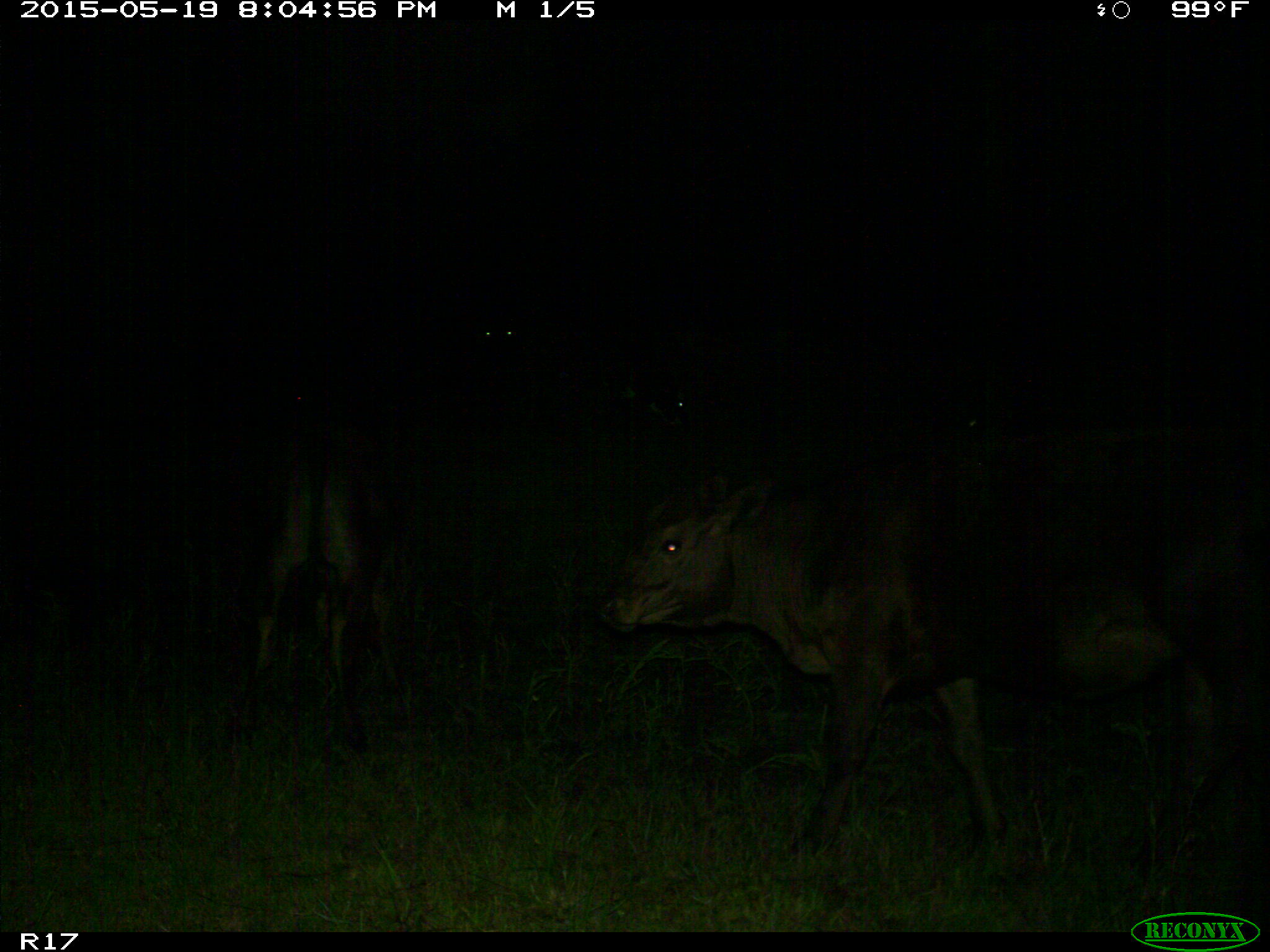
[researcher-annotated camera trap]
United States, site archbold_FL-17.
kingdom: Animalia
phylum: Chordata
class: Mammalia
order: Artiodactyla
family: Bovidae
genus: Bos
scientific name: Bos taurus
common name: domestic cow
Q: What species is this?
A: Bos taurus (domestic cow).